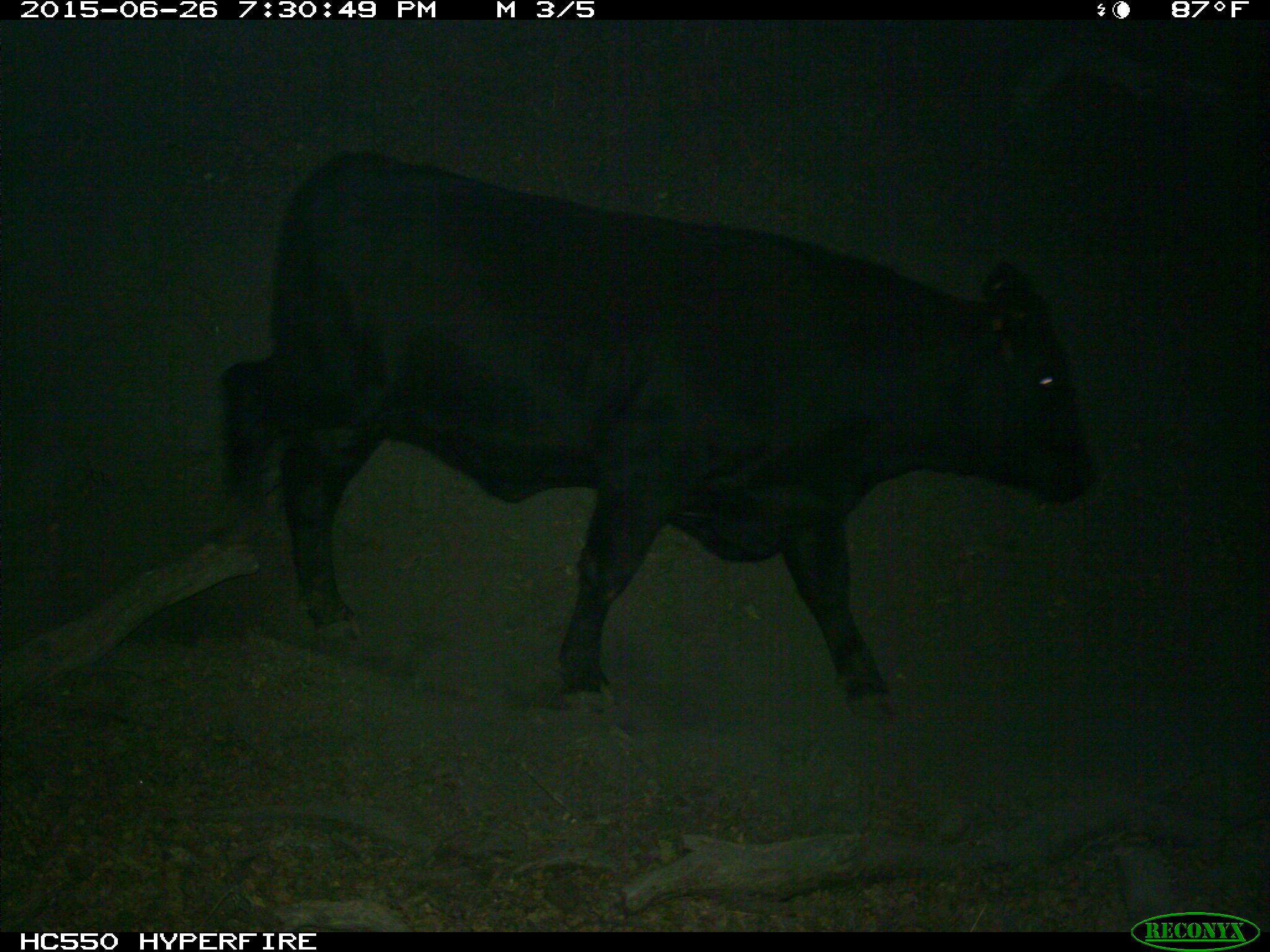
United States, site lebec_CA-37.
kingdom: Animalia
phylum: Chordata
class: Mammalia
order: Artiodactyla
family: Bovidae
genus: Bos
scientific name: Bos taurus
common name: domestic cow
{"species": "Bos taurus (domestic cow)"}